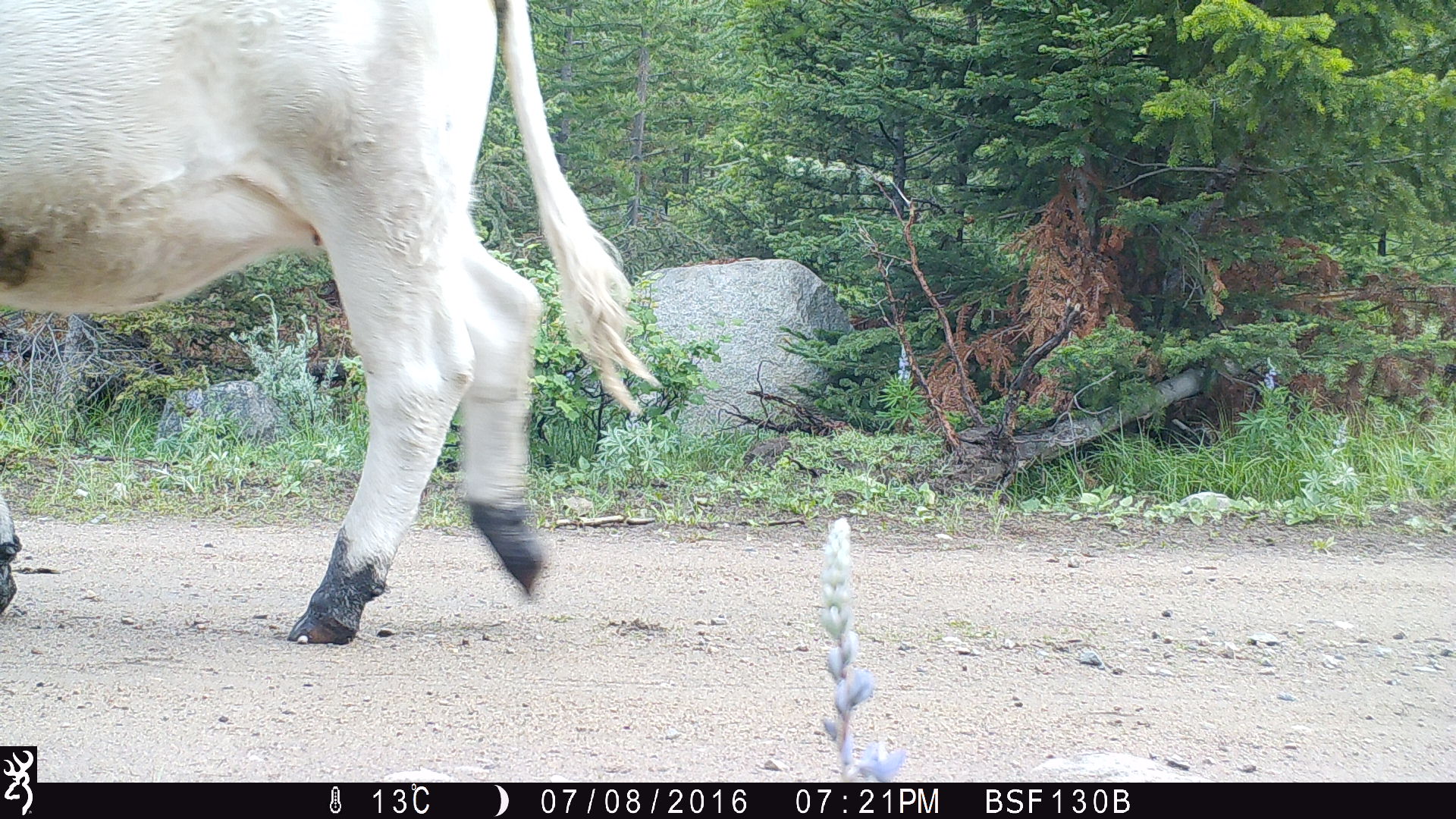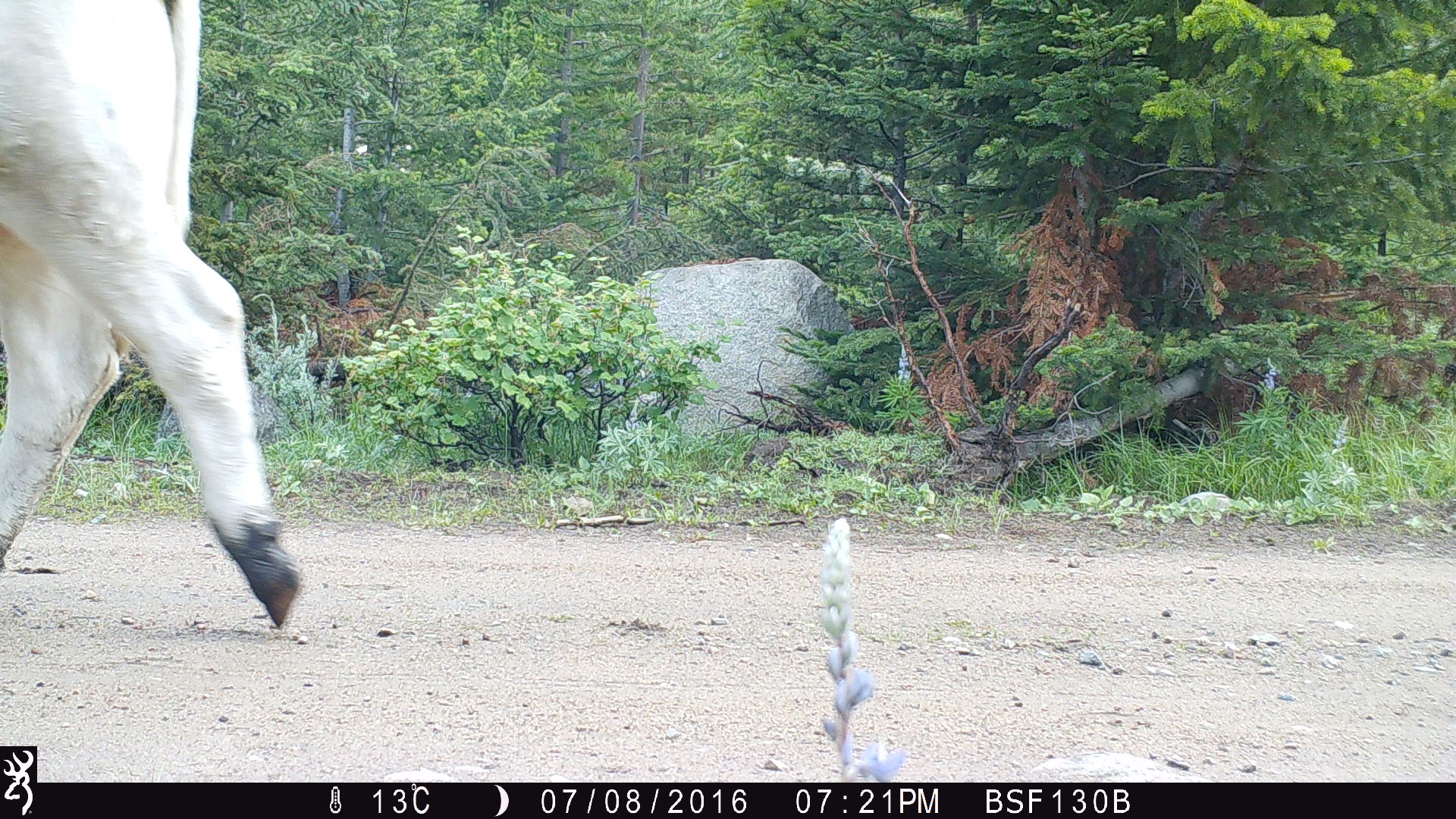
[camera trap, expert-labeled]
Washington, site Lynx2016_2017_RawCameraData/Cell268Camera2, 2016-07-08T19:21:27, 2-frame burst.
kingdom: Animalia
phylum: Chordata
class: Mammalia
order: Artiodactyla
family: Bovidae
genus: Bos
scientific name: Bos taurus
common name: domestic cattle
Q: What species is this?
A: Domestic cattle (Bos taurus).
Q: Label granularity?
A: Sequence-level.